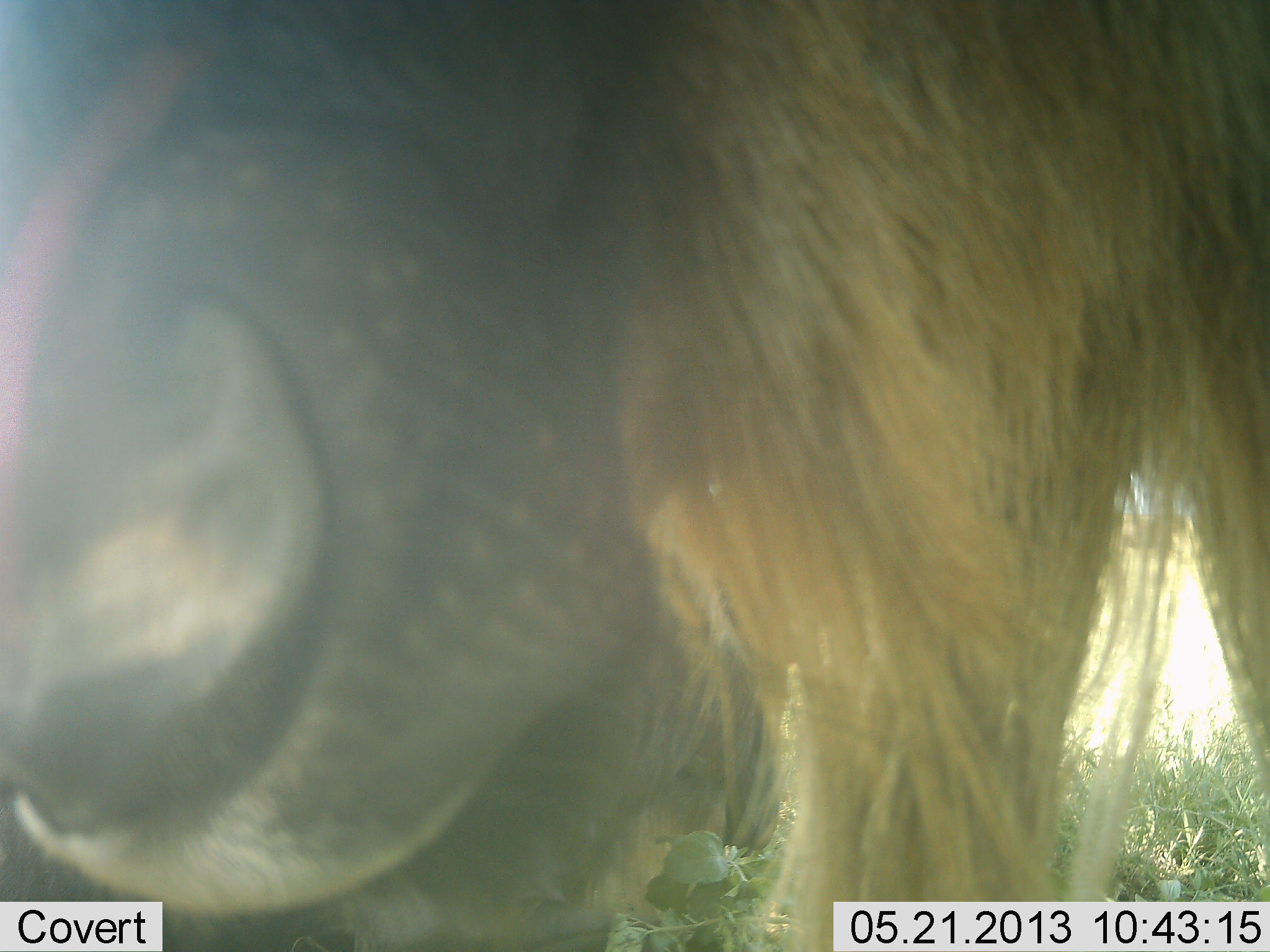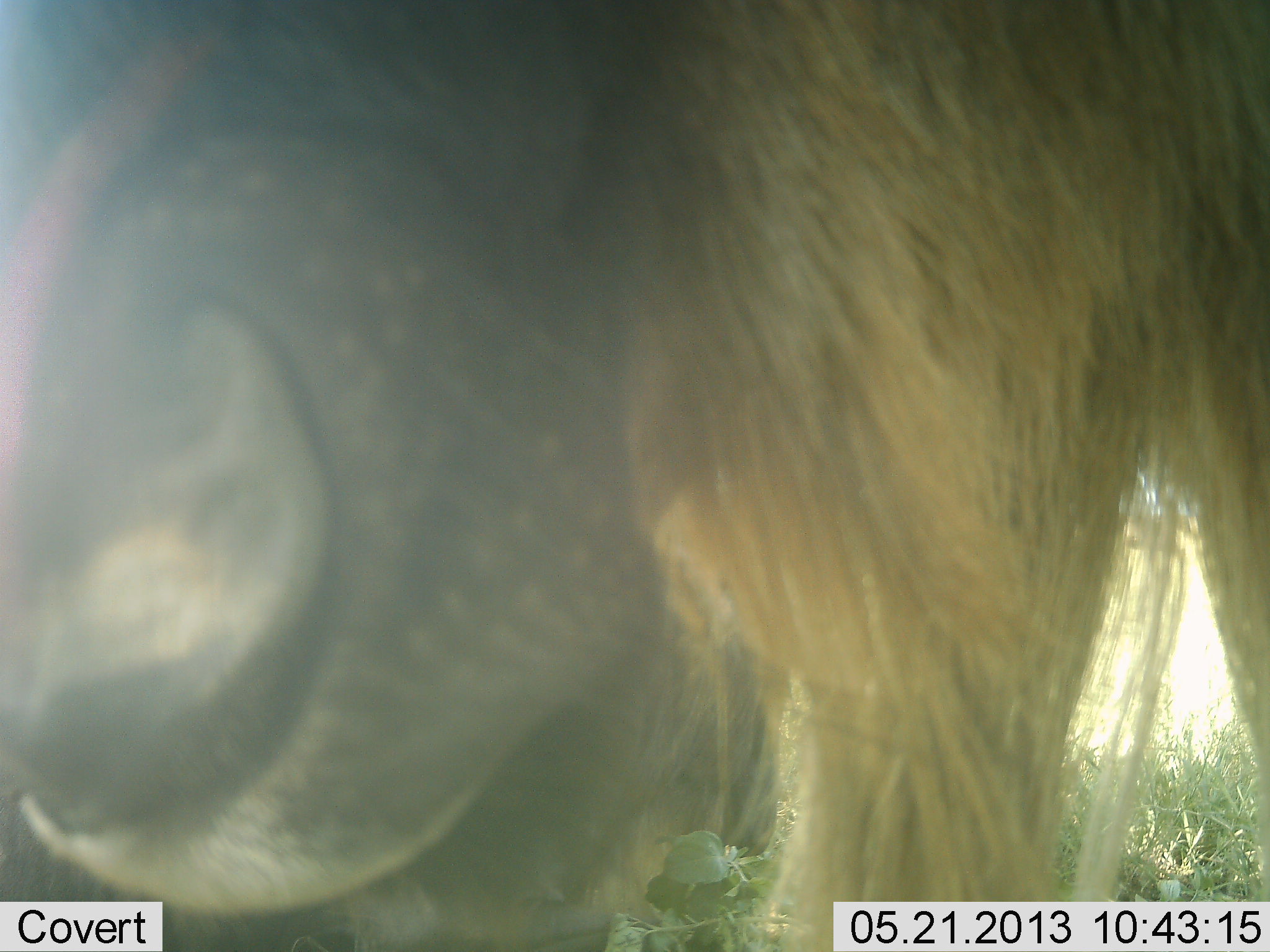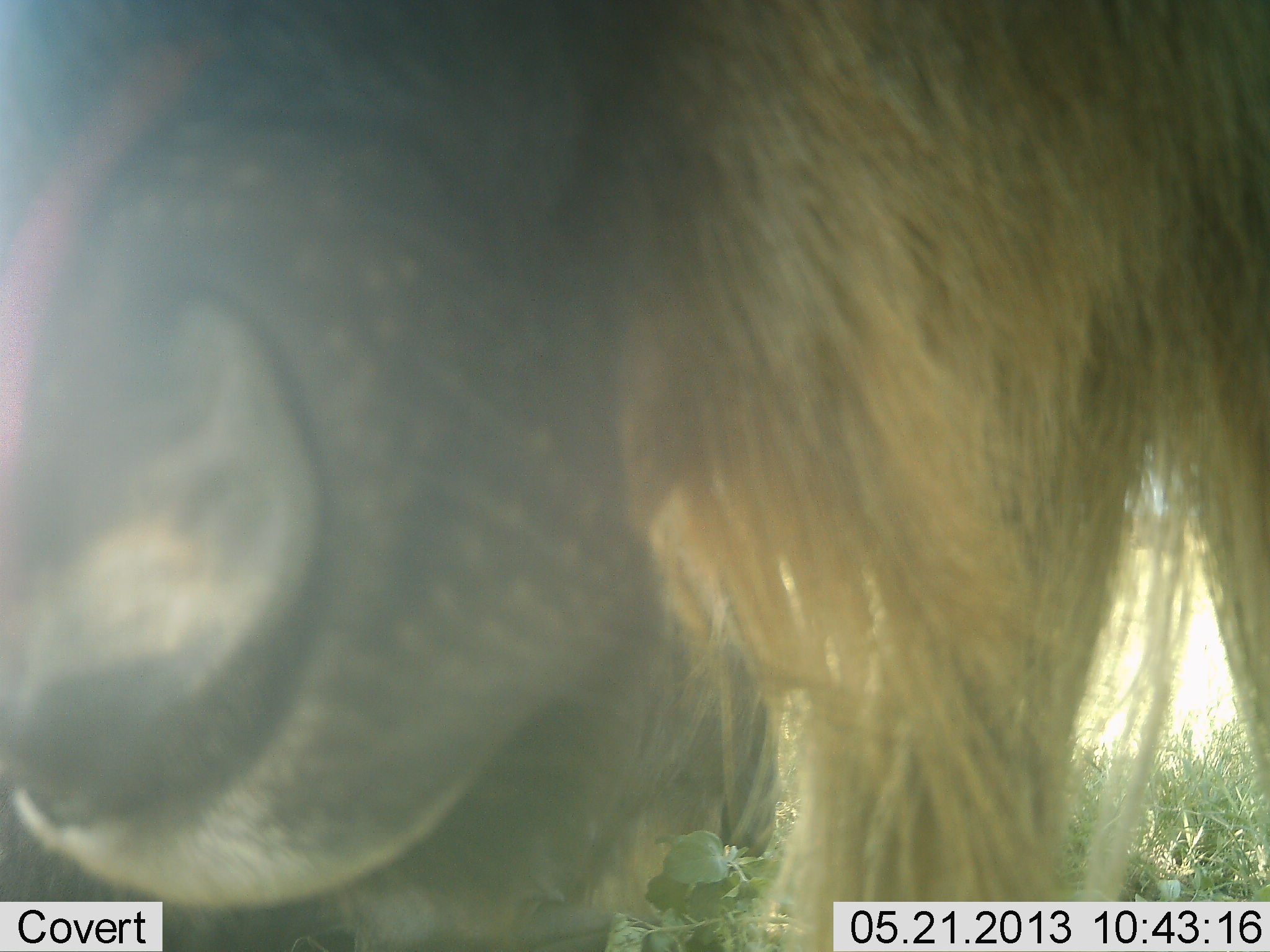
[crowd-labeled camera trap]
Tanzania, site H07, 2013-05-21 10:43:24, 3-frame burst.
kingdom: Animalia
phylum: Chordata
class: Mammalia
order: Artiodactyla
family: Bovidae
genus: Connochaetes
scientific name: Connochaetes taurinus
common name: blue wildebeest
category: wildebeest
Wildebeest (blue wildebeest) (Connochaetes taurinus), count 1. Behavior (volunteer vote fractions): standing 95%, resting 26%, moving 0%, interacting 0%. Young present (vote fraction): 0%. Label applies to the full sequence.